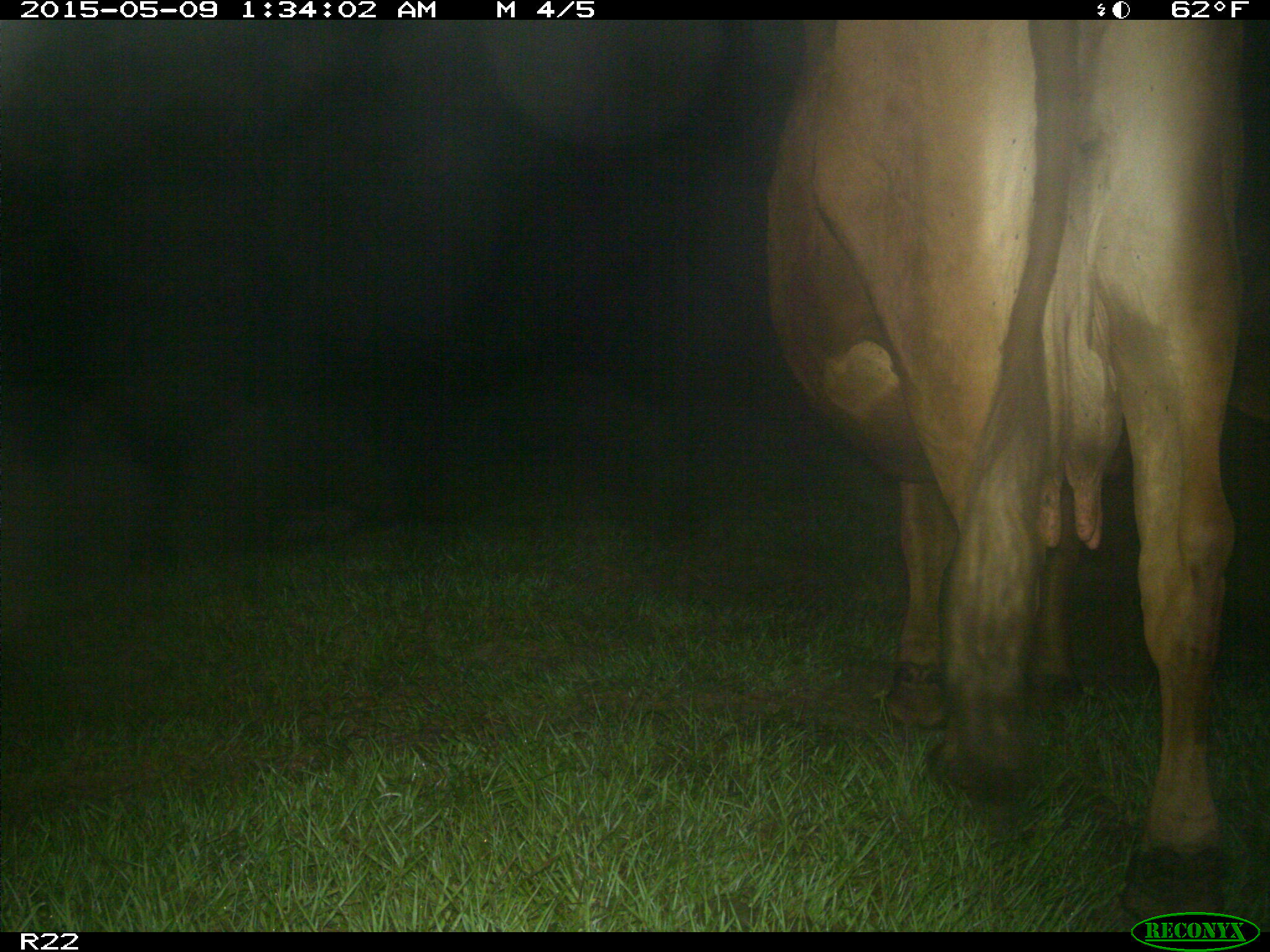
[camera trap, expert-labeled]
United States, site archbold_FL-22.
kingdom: Animalia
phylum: Chordata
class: Mammalia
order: Artiodactyla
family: Bovidae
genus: Bos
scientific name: Bos taurus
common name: domestic cow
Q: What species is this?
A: Bos taurus (domestic cow).